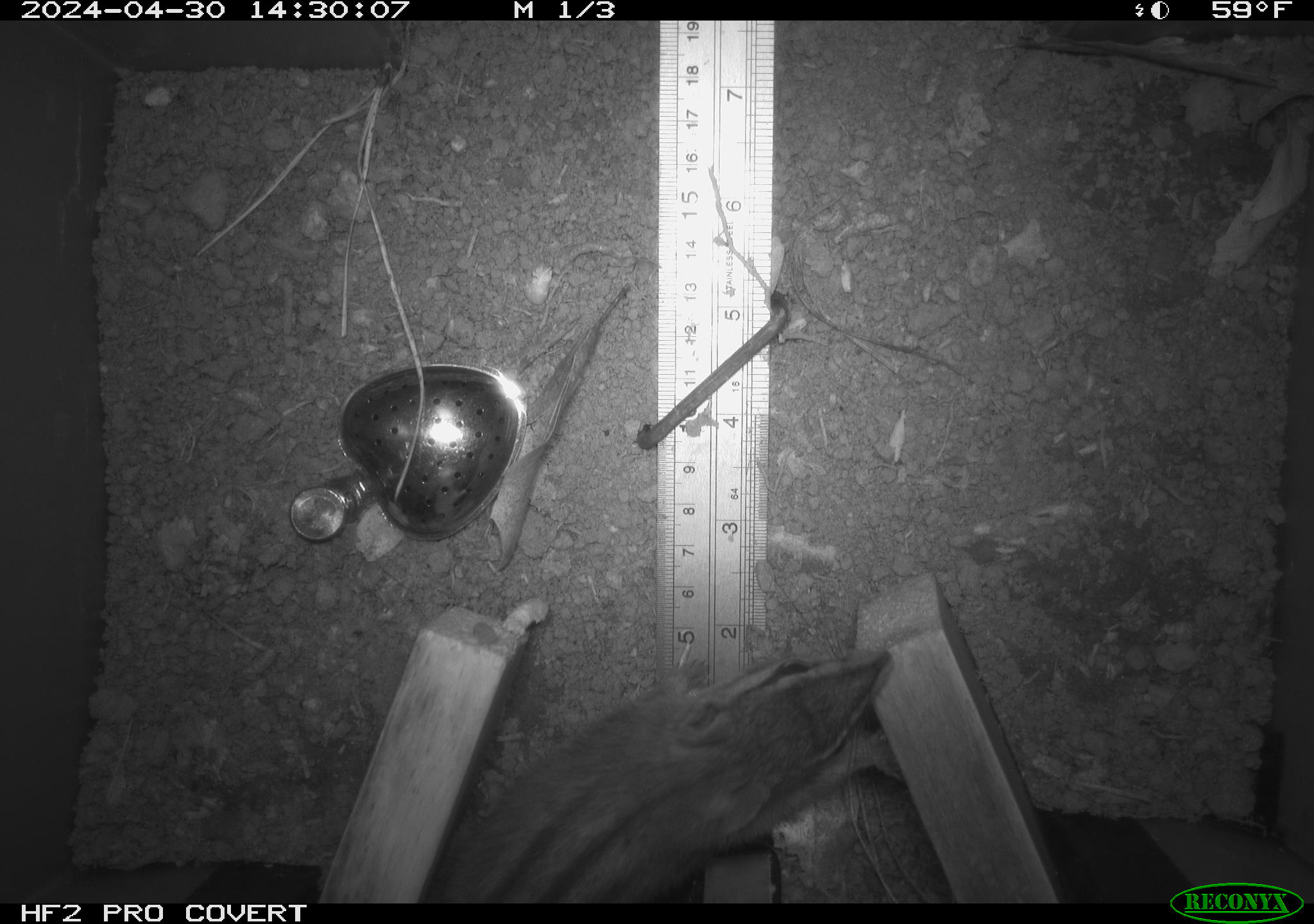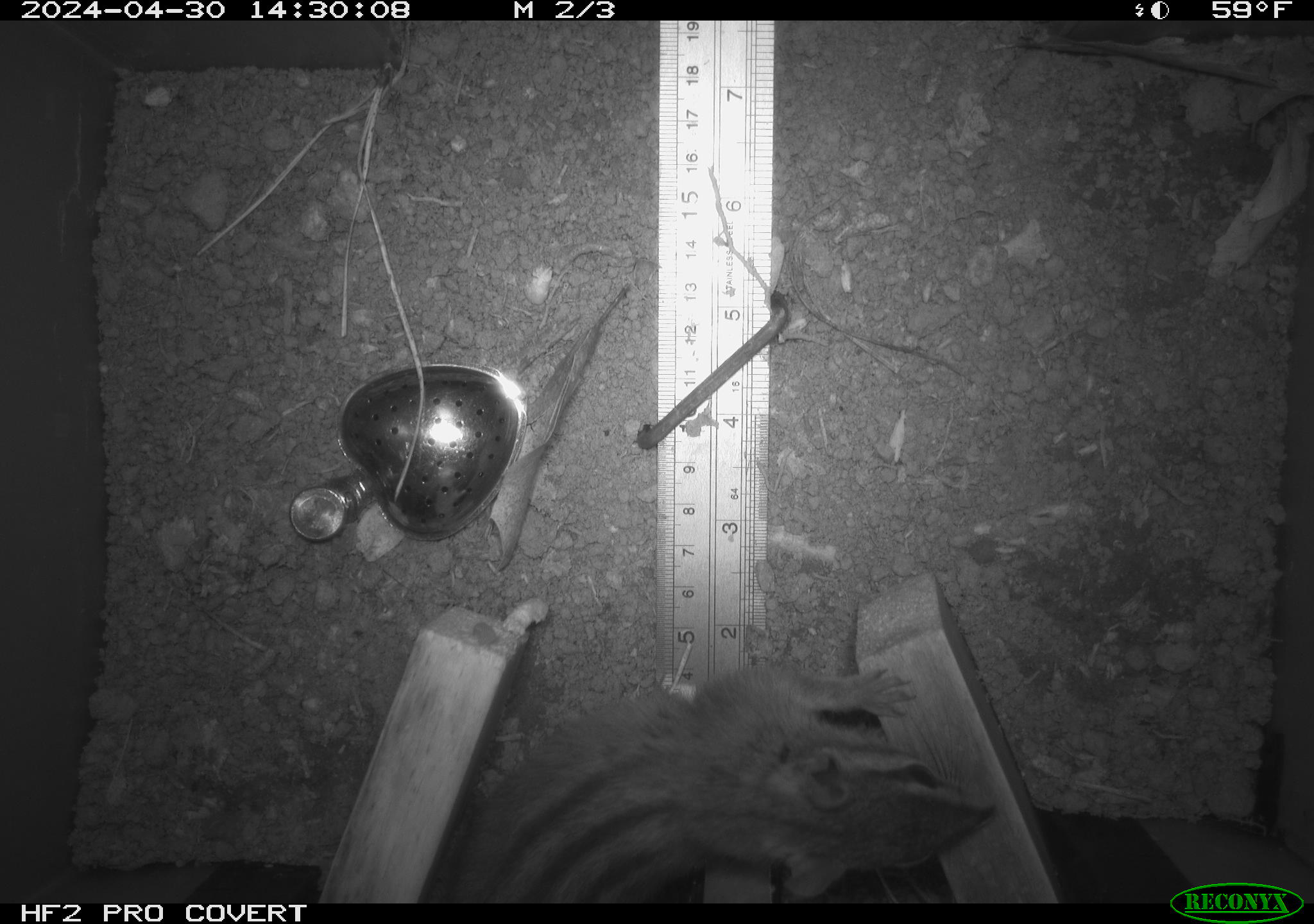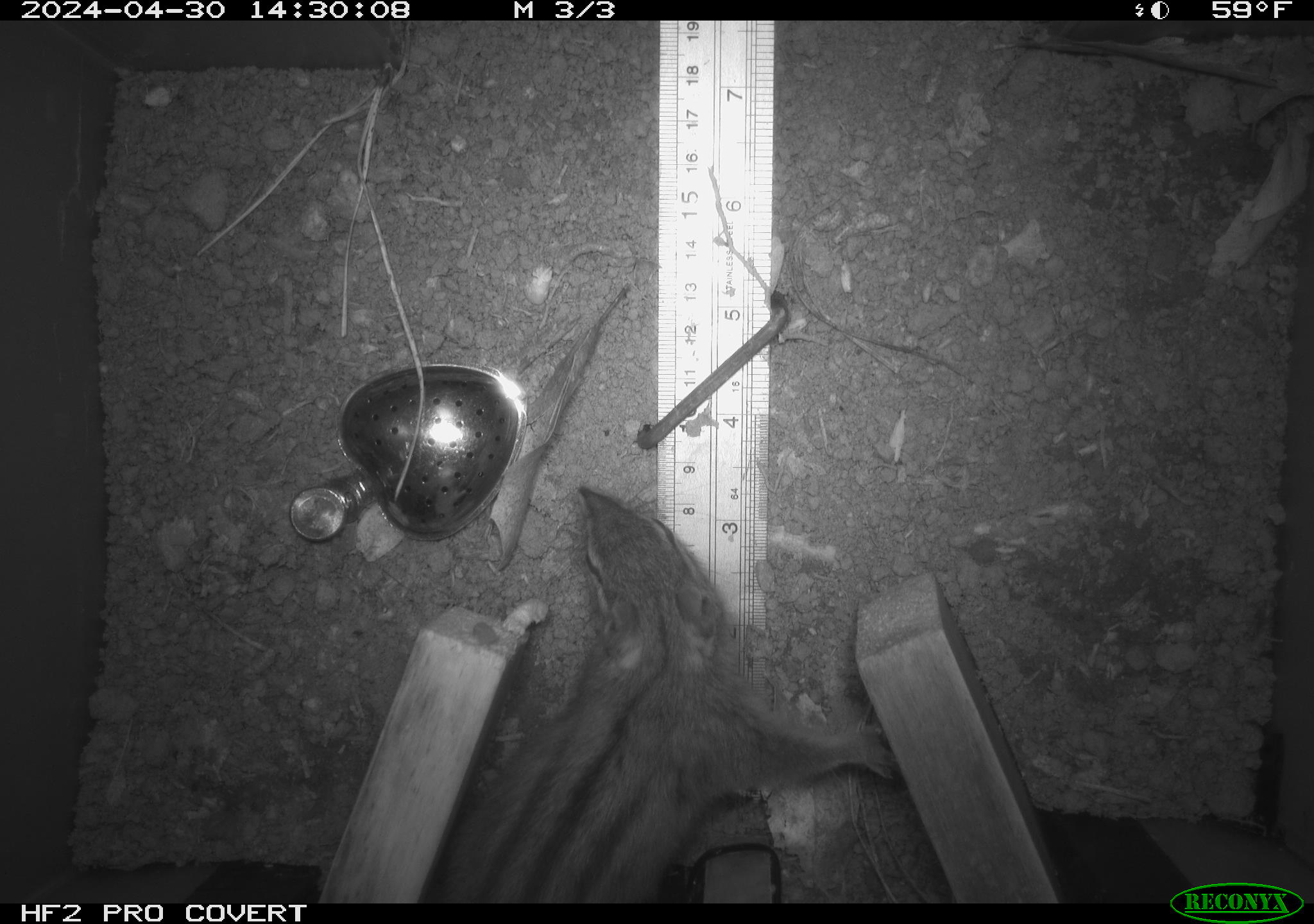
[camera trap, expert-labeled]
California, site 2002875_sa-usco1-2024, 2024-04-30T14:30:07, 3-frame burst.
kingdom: Animalia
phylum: Chordata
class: Mammalia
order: Rodentia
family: Sciuridae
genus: Neotamias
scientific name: Neotamias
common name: western chipmunks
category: neotamias species